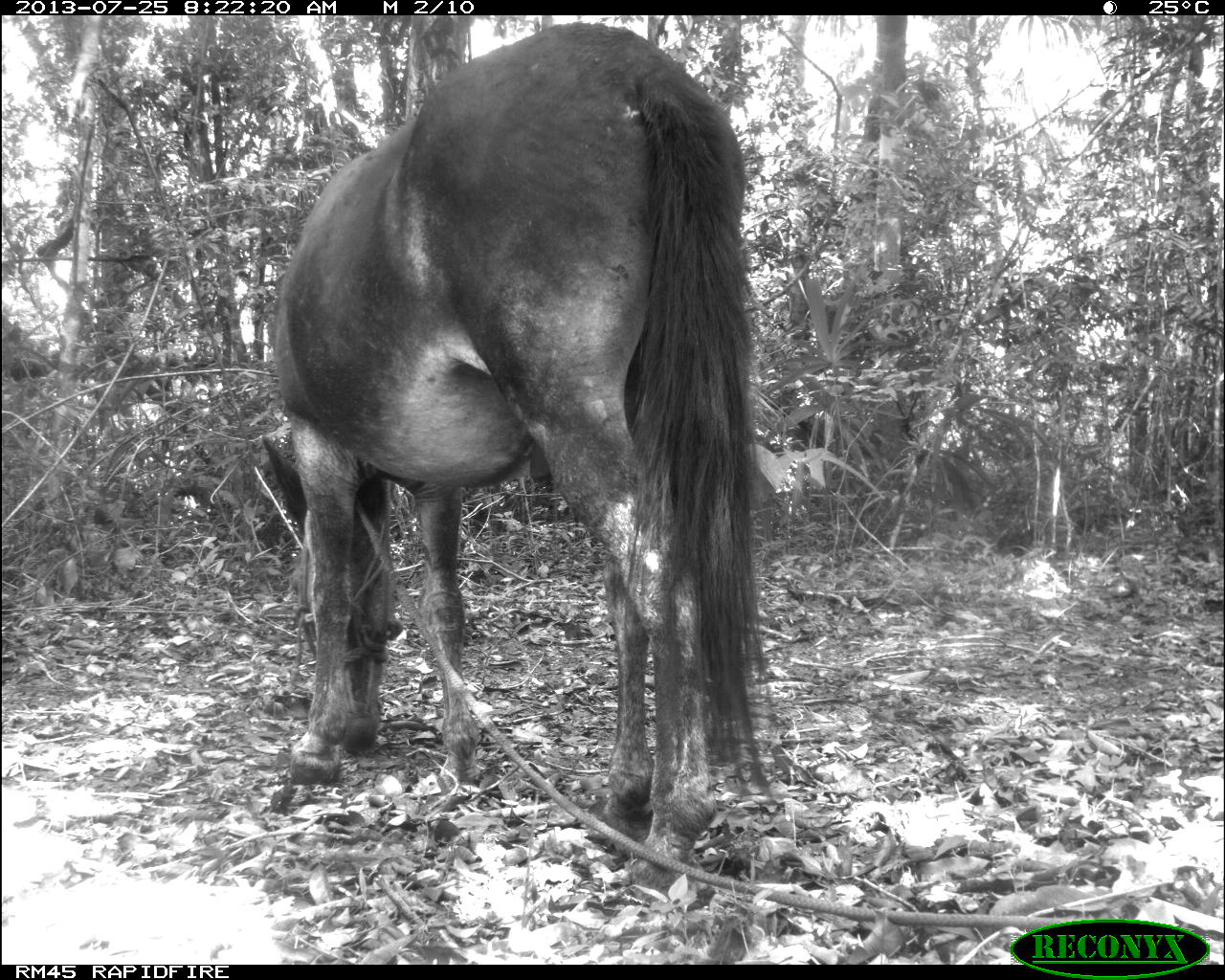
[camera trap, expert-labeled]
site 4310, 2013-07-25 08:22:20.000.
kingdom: Animalia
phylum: Chordata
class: Mammalia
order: Perissodactyla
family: Equidae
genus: Equus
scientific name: Equus ferus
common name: wild horse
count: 1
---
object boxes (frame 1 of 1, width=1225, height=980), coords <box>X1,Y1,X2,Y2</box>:
equus ferus: <box>259,21,776,895</box>